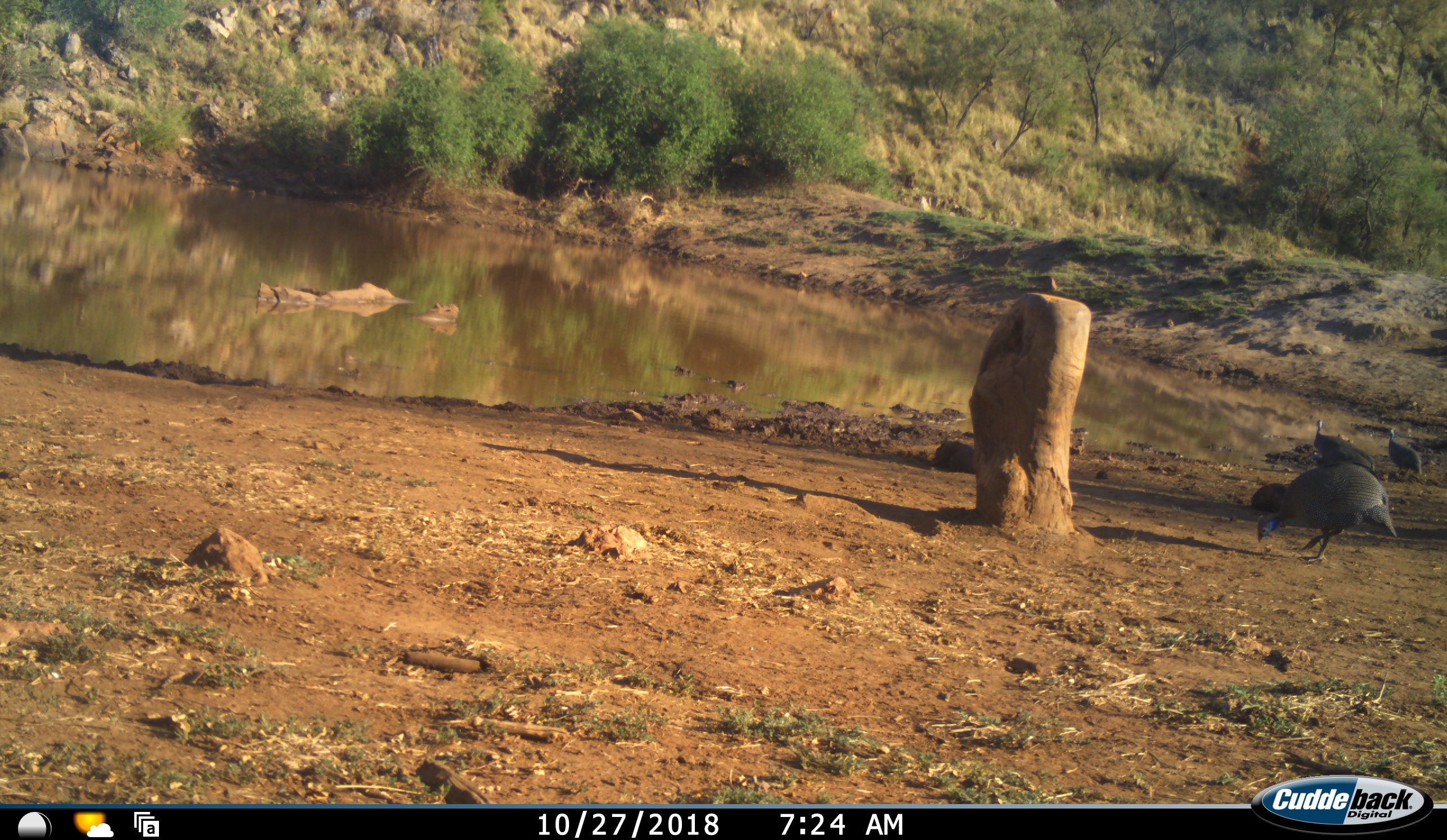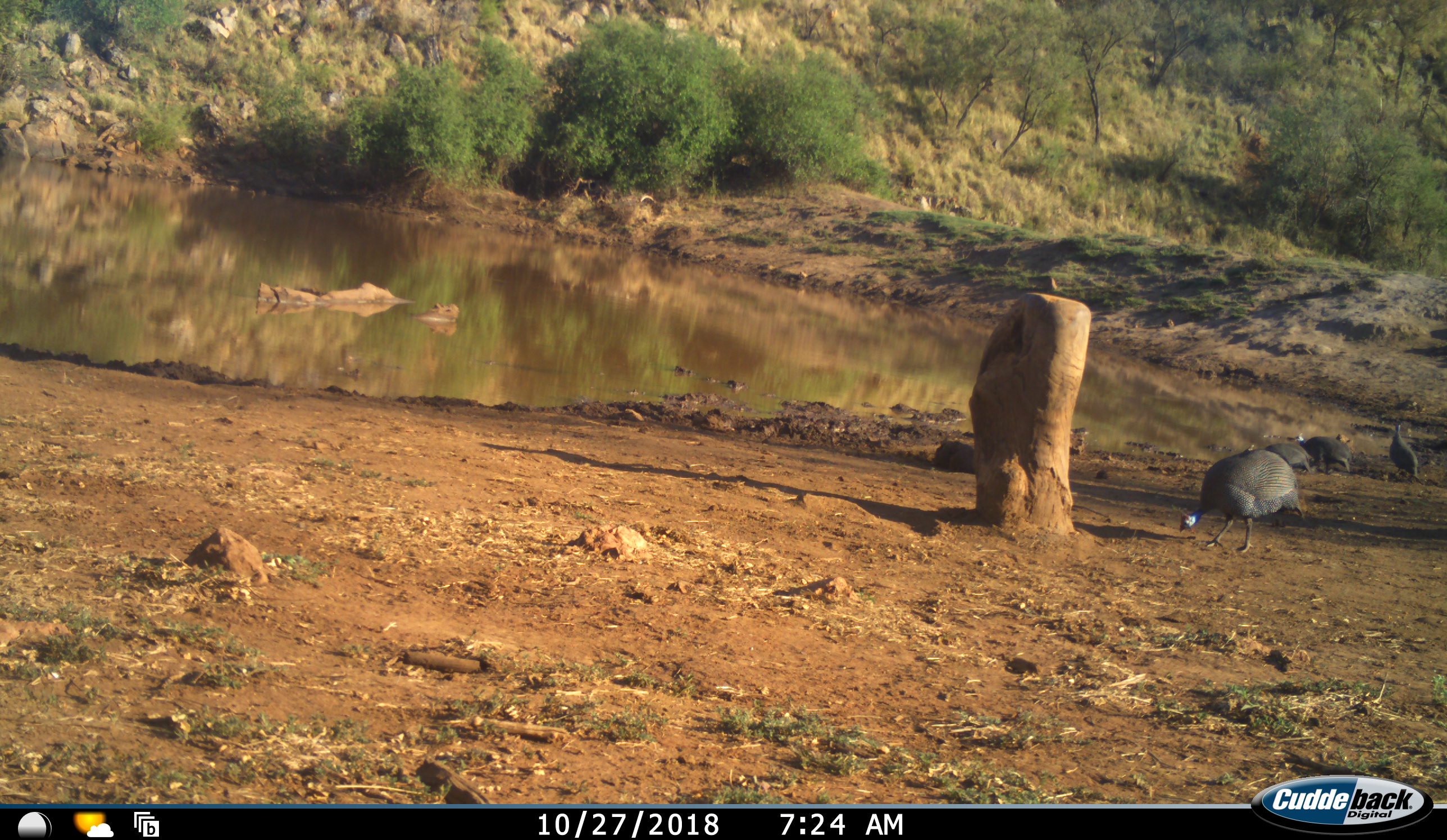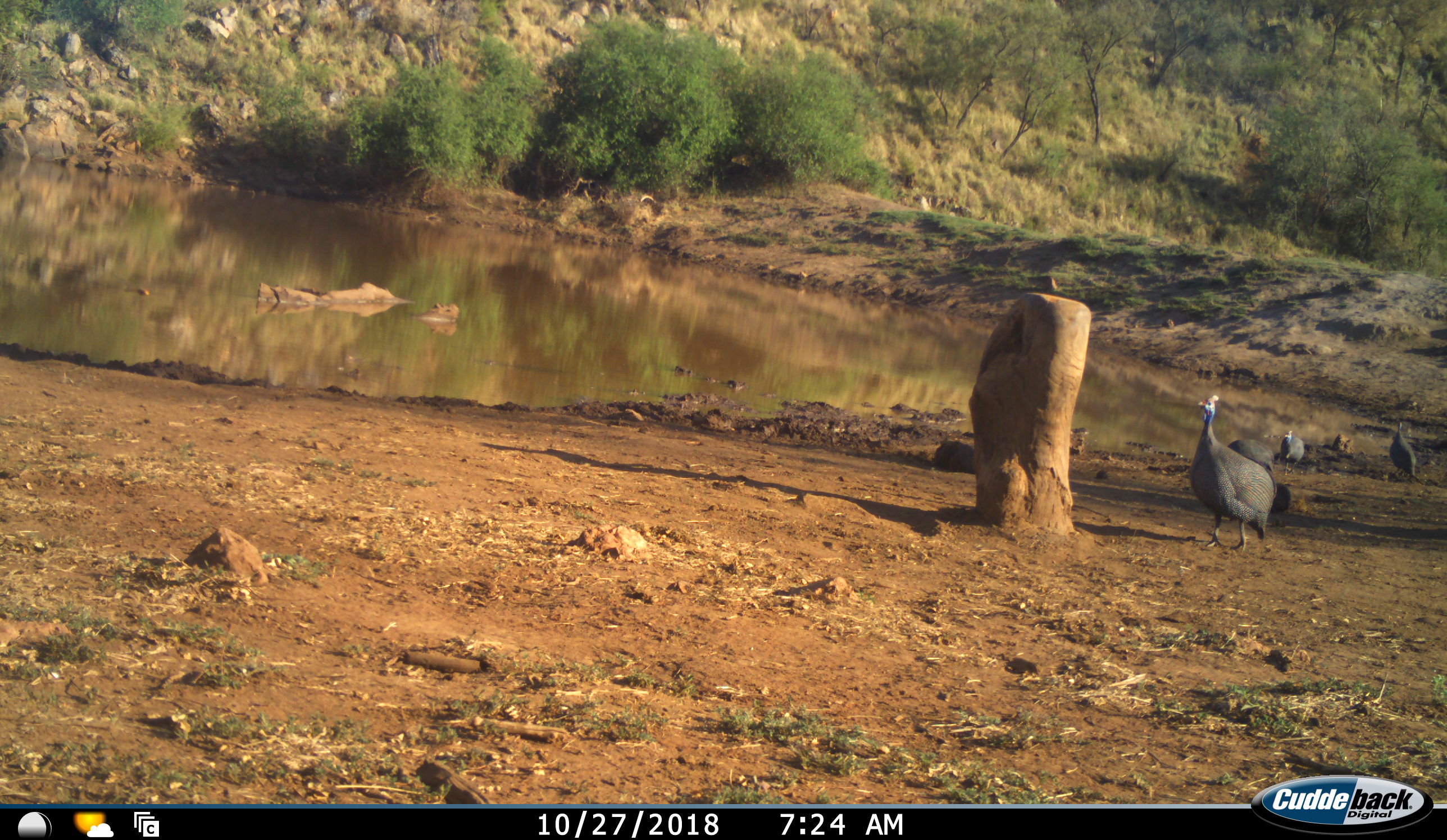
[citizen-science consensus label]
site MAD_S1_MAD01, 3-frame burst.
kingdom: Animalia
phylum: Chordata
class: Aves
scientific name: Aves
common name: bird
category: birdother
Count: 4.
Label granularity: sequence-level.